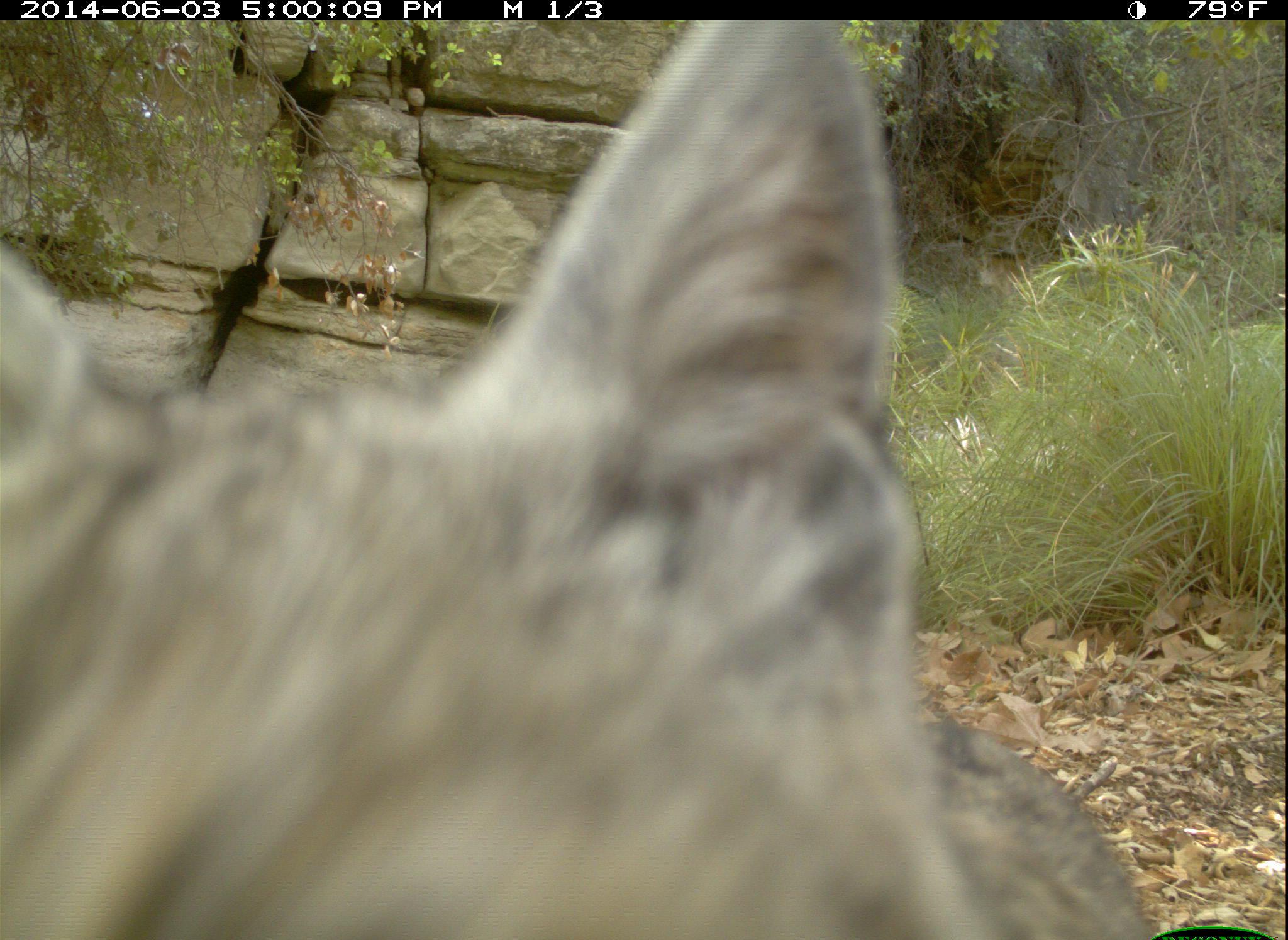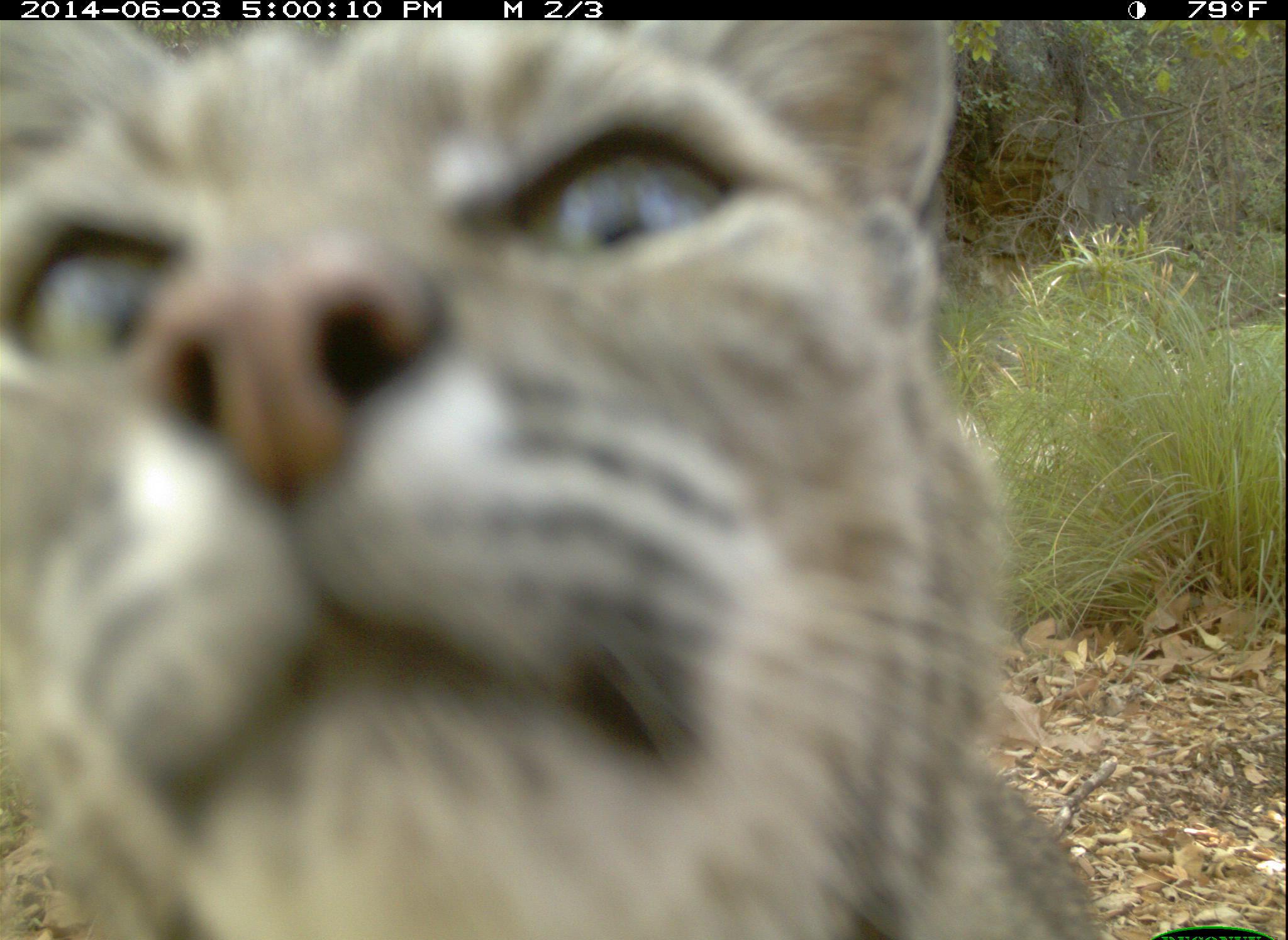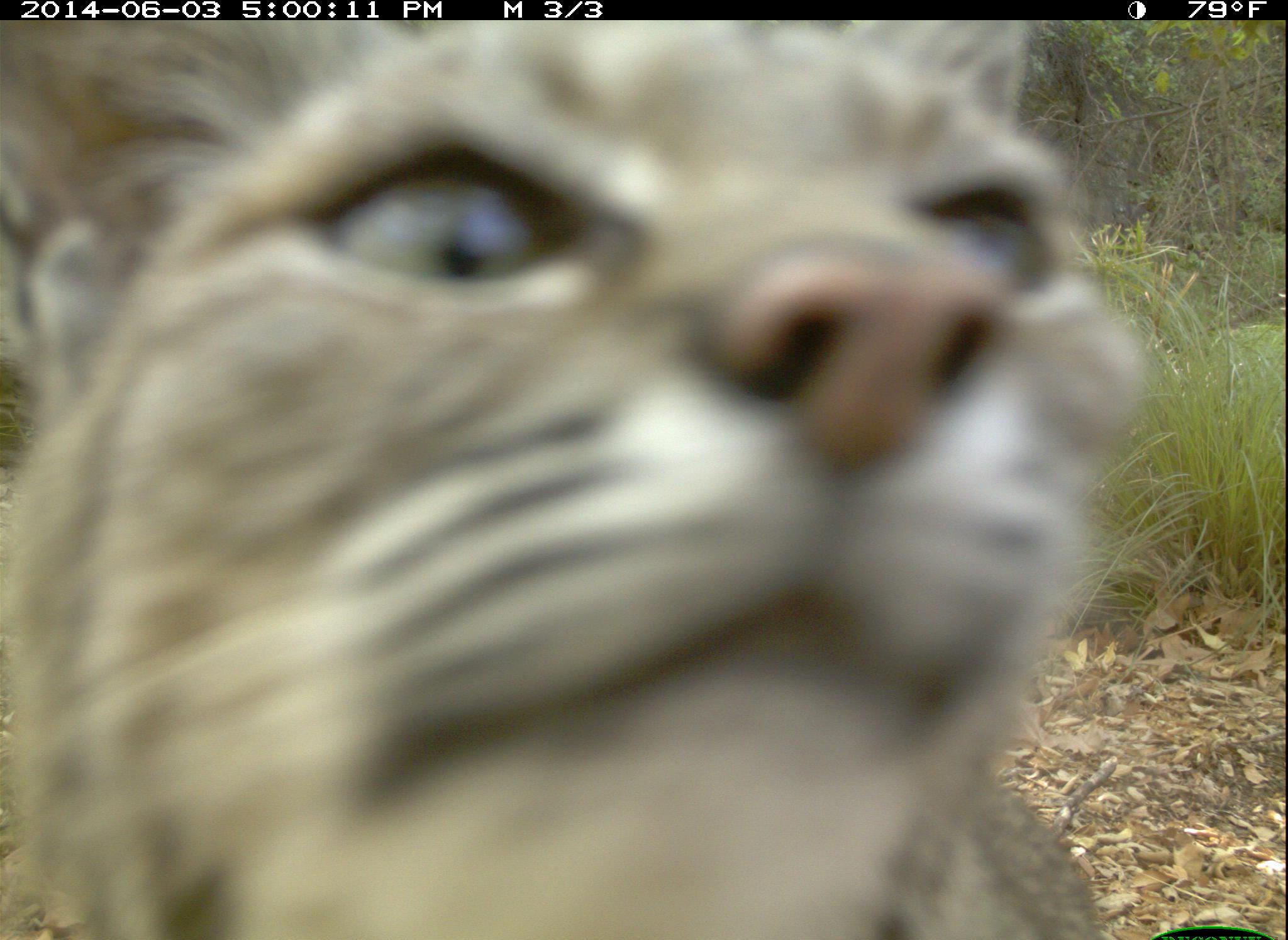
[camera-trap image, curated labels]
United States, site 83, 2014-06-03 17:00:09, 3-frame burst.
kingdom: Animalia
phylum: Chordata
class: Mammalia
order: Carnivora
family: Felidae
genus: Lynx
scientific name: Lynx rufus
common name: bobcat